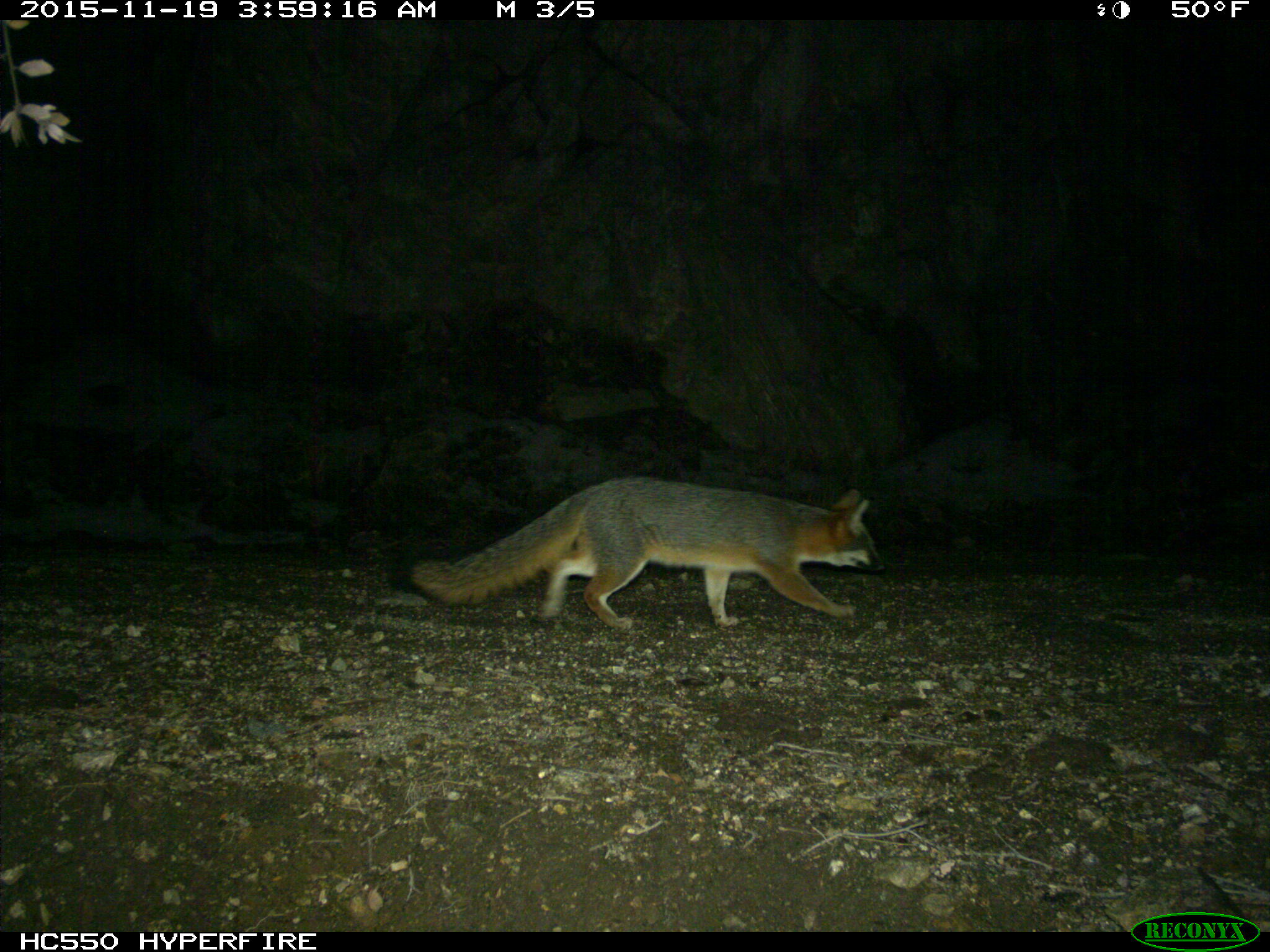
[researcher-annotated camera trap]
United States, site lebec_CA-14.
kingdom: Animalia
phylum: Chordata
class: Mammalia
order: Carnivora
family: Canidae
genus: Urocyon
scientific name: Urocyon cinereoargenteus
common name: gray fox